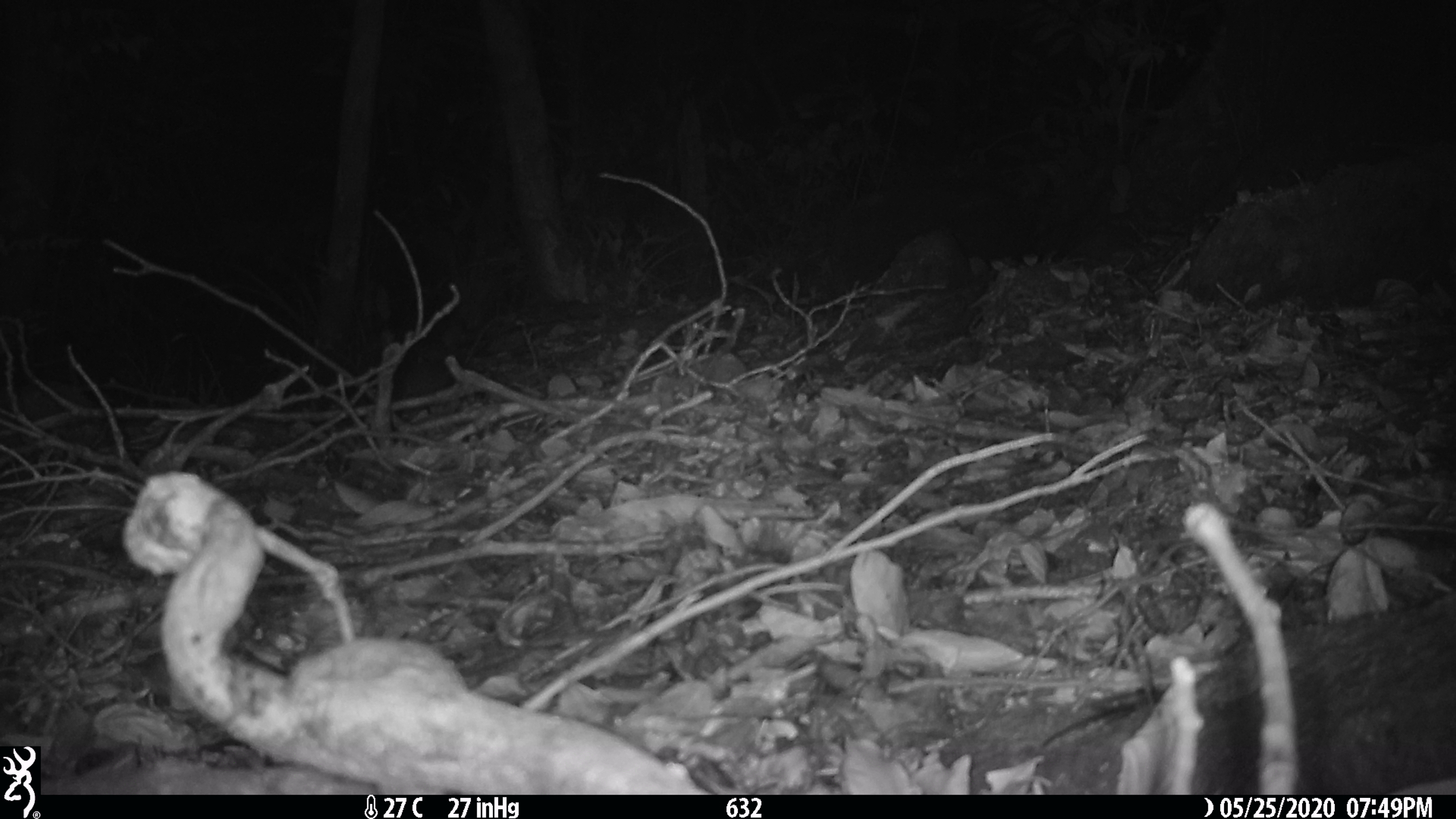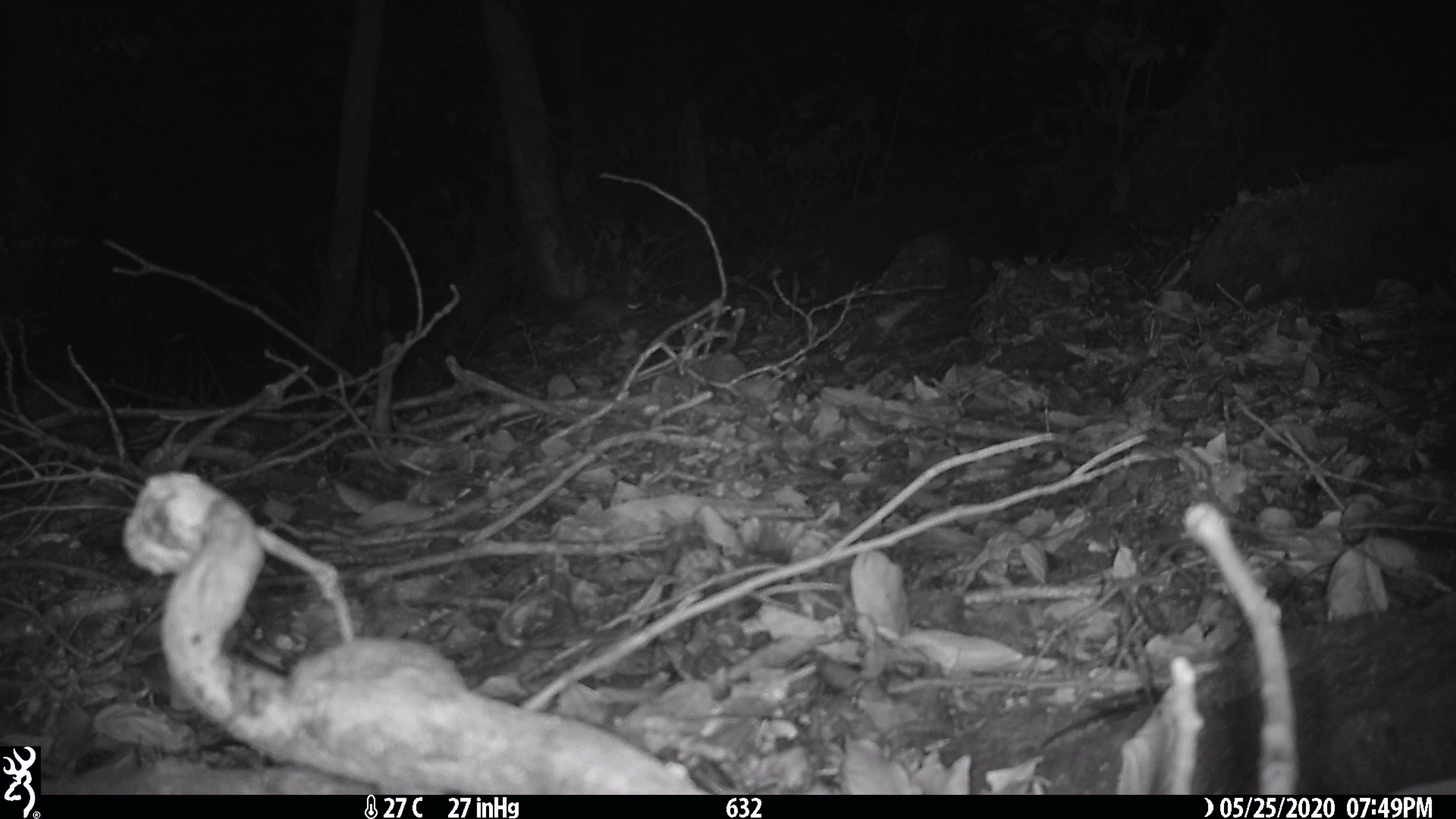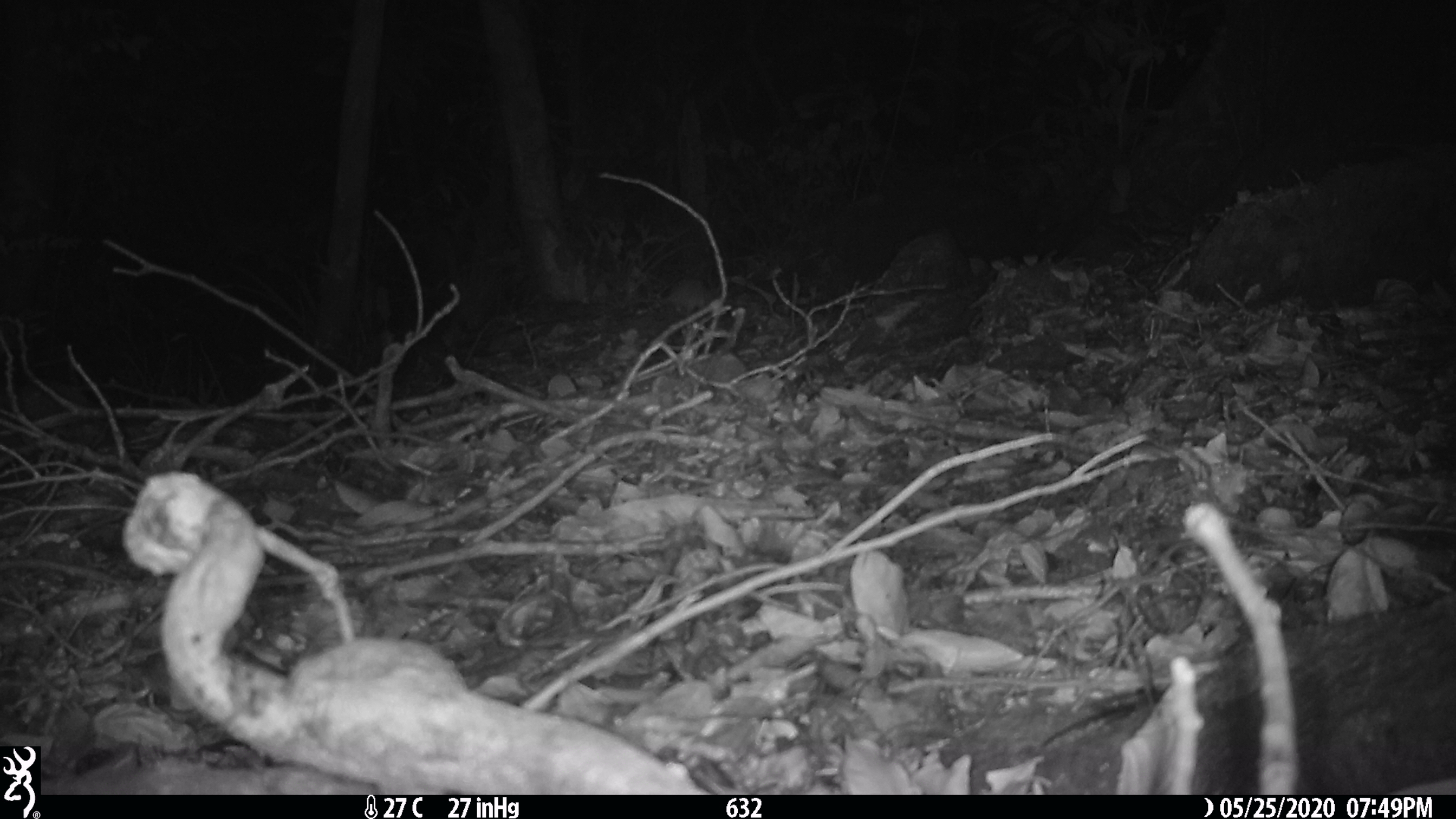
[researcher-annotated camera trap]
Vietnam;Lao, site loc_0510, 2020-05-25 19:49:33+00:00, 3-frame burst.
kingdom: Animalia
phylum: Chordata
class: Mammalia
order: Rodentia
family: Muridae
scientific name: Muridae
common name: old-world mice and rats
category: unidentified murid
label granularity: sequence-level